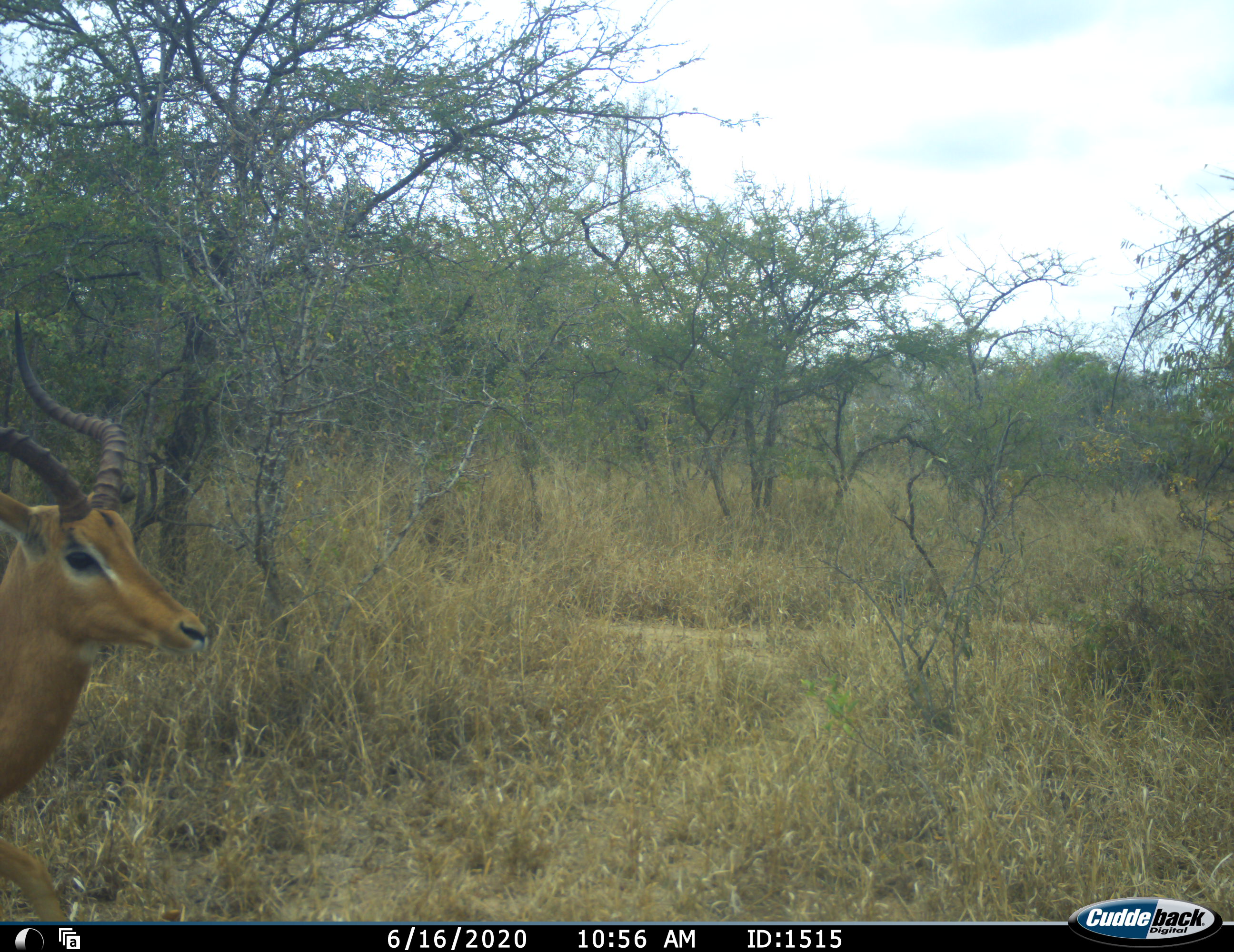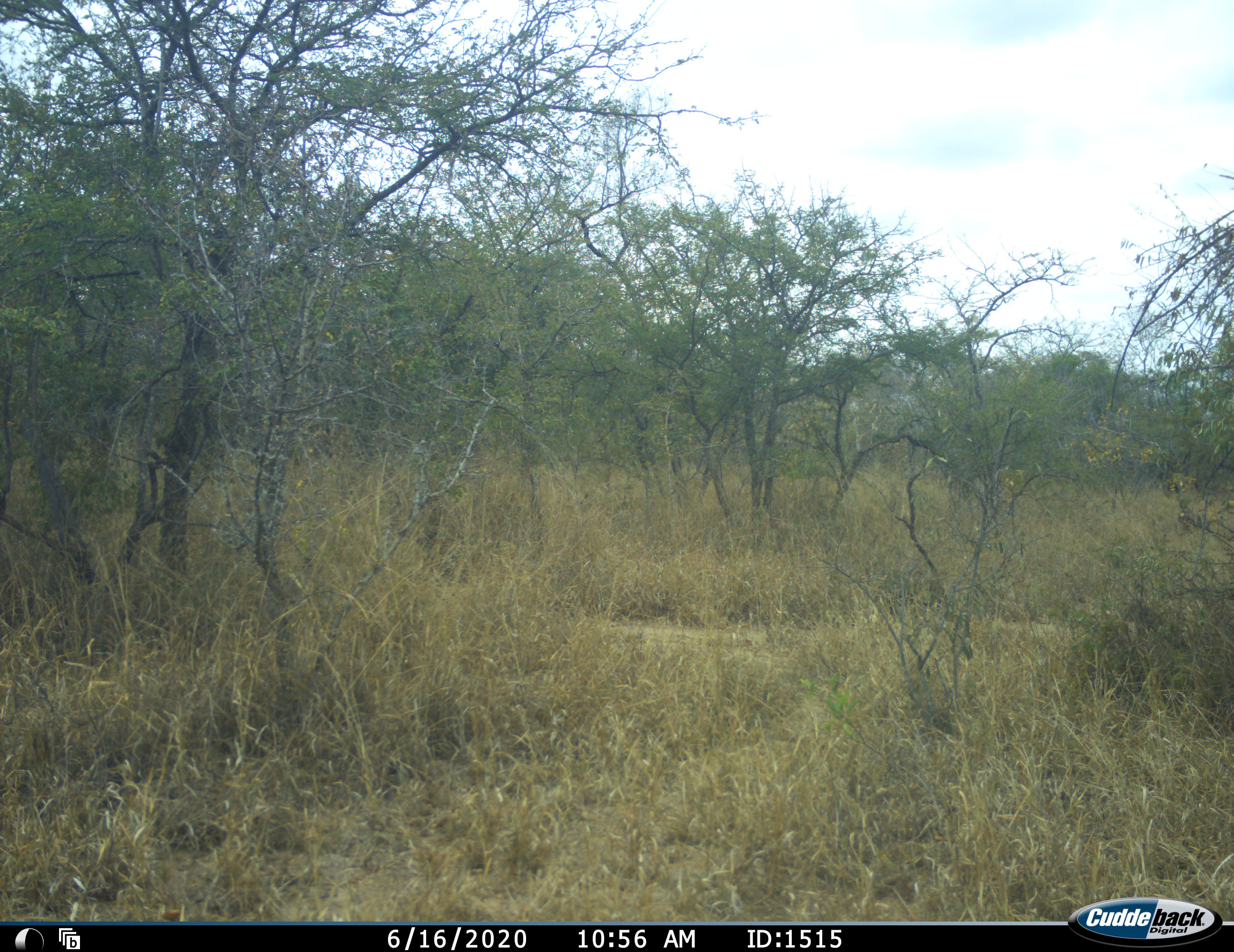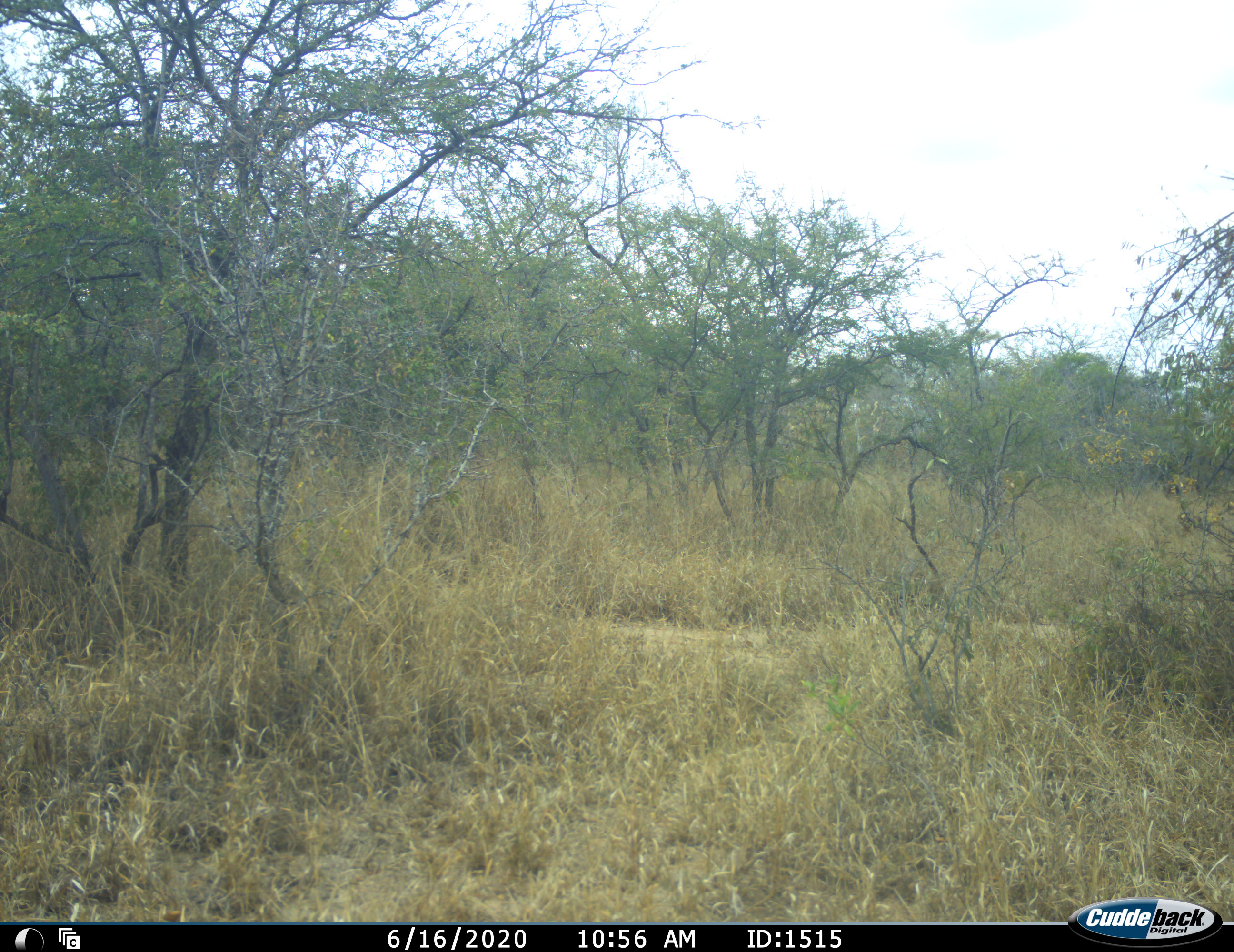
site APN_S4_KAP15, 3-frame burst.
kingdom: Animalia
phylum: Chordata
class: Mammalia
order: Artiodactyla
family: Bovidae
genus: Aepyceros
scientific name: Aepyceros melampus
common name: impala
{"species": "impala (Aepyceros melampus)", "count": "1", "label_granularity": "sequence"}